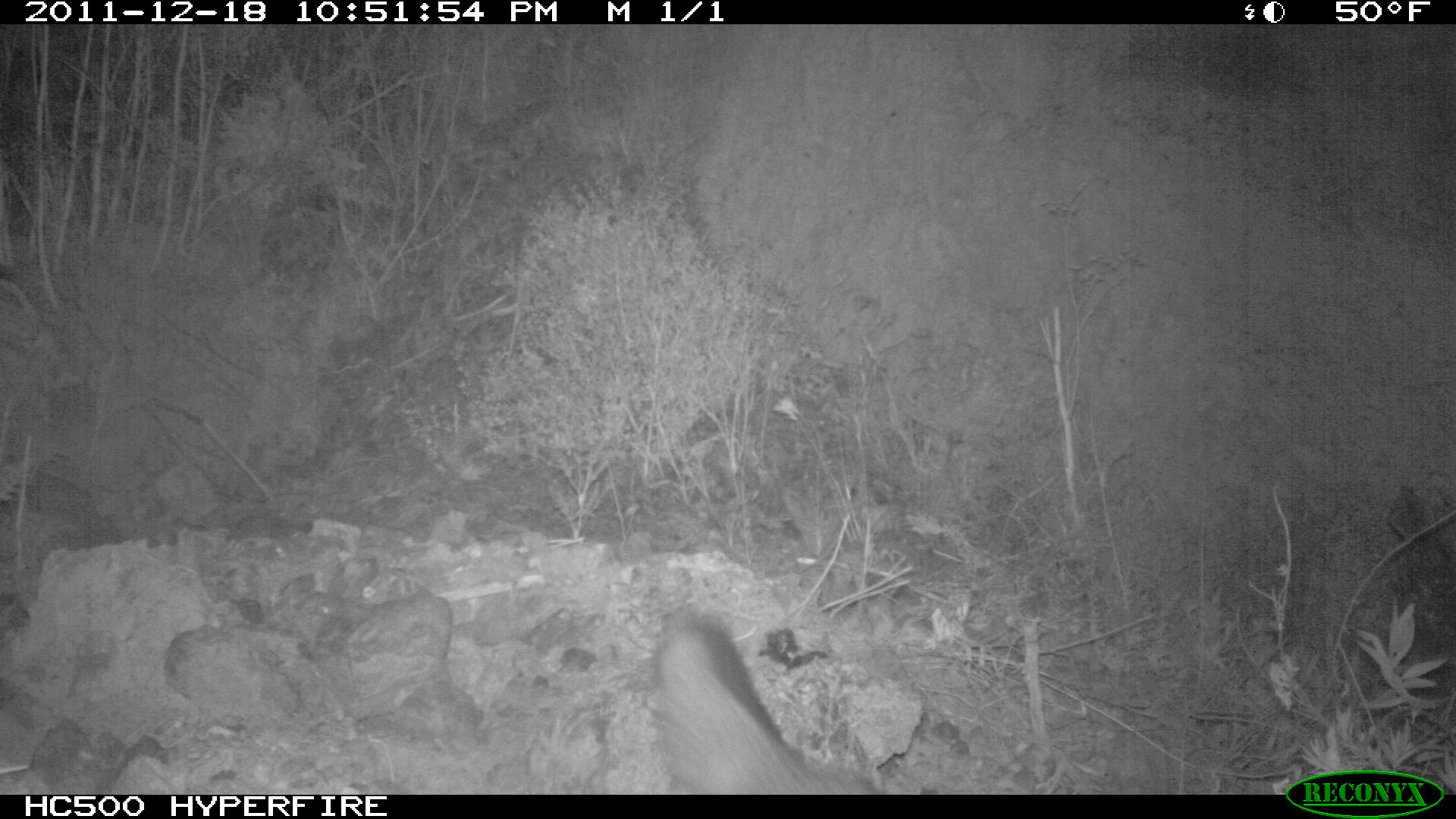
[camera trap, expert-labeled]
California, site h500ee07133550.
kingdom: Animalia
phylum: Chordata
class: Mammalia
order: Carnivora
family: Canidae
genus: Urocyon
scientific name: Urocyon littoralis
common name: island fox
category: fox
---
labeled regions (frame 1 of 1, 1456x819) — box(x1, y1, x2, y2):
fox: box(654, 620, 876, 794)